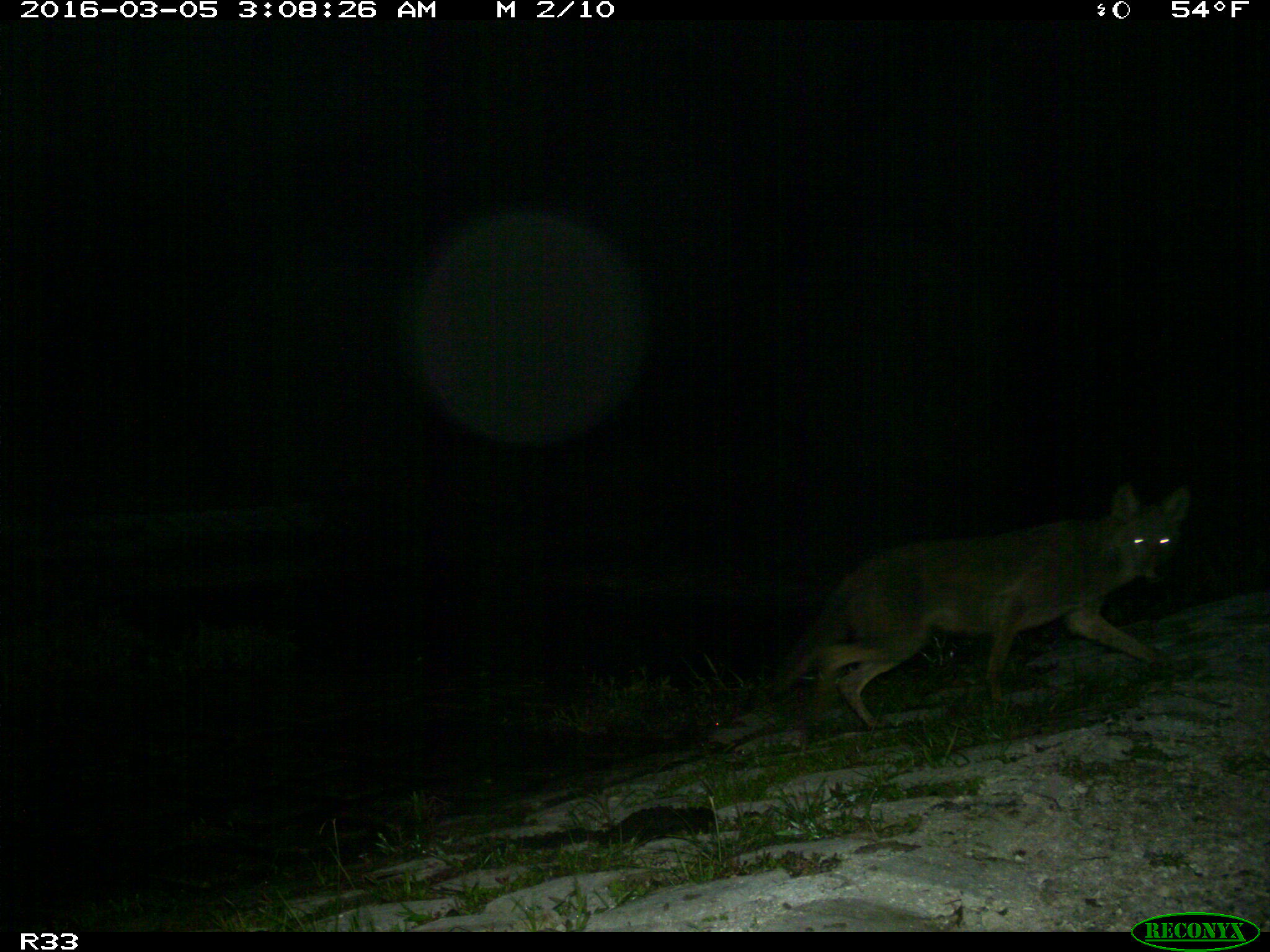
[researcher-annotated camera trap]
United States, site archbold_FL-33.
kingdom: Animalia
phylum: Chordata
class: Mammalia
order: Carnivora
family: Canidae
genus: Canis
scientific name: Canis latrans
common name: coyote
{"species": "Canis latrans (coyote)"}